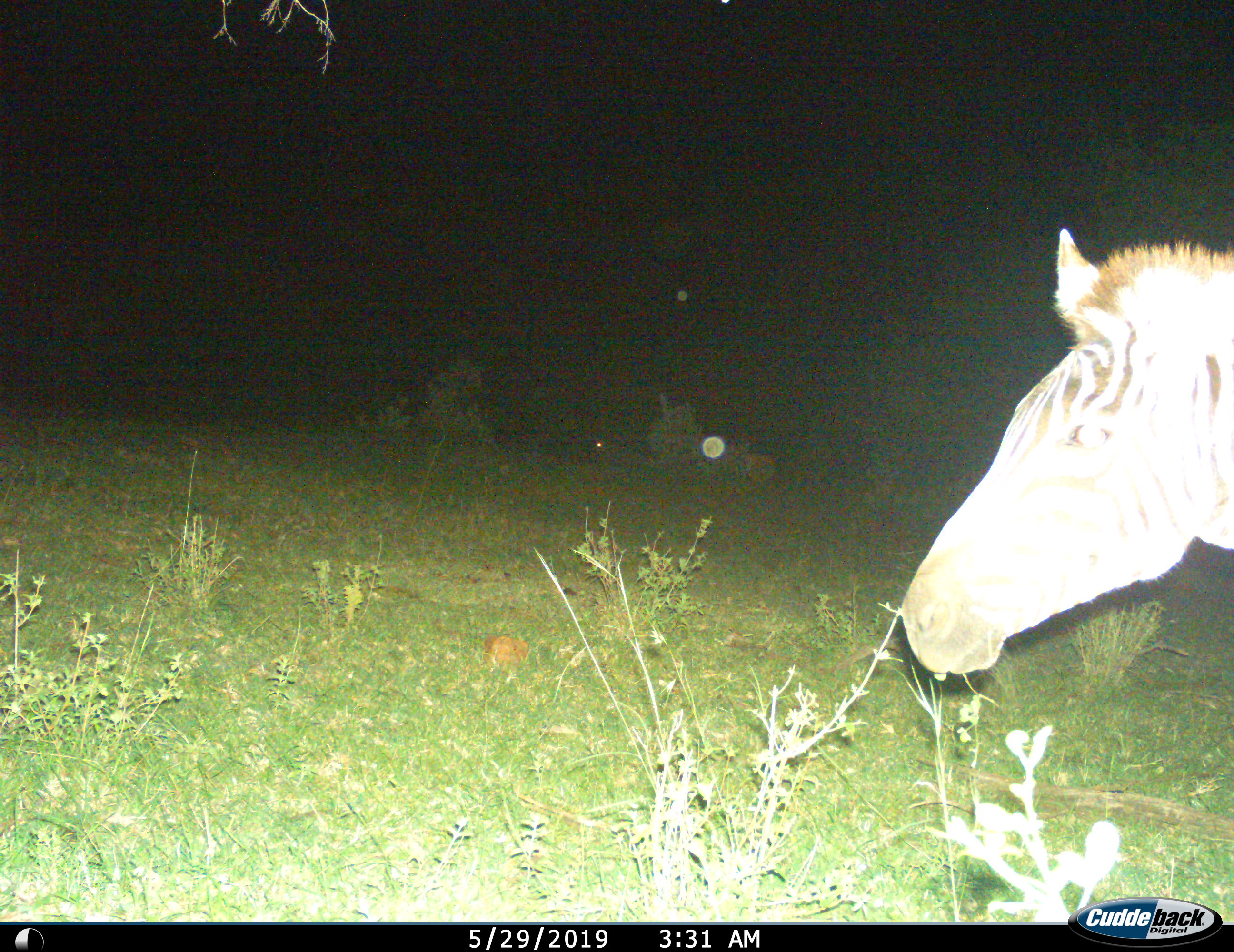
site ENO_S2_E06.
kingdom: Animalia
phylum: Chordata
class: Mammalia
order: Perissodactyla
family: Equidae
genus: Equus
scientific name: Equus quagga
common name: plains zebra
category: zebraplains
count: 1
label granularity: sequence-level